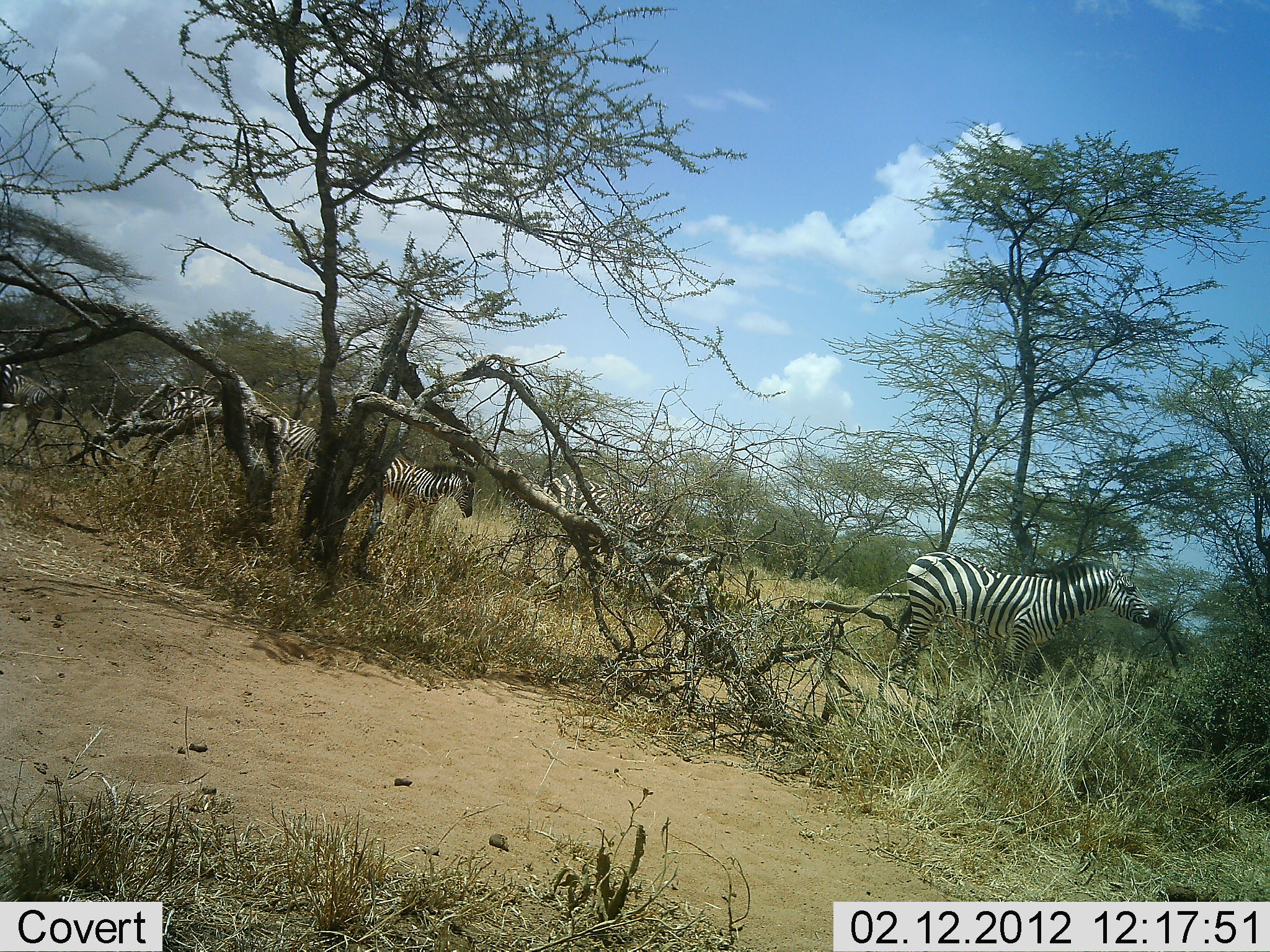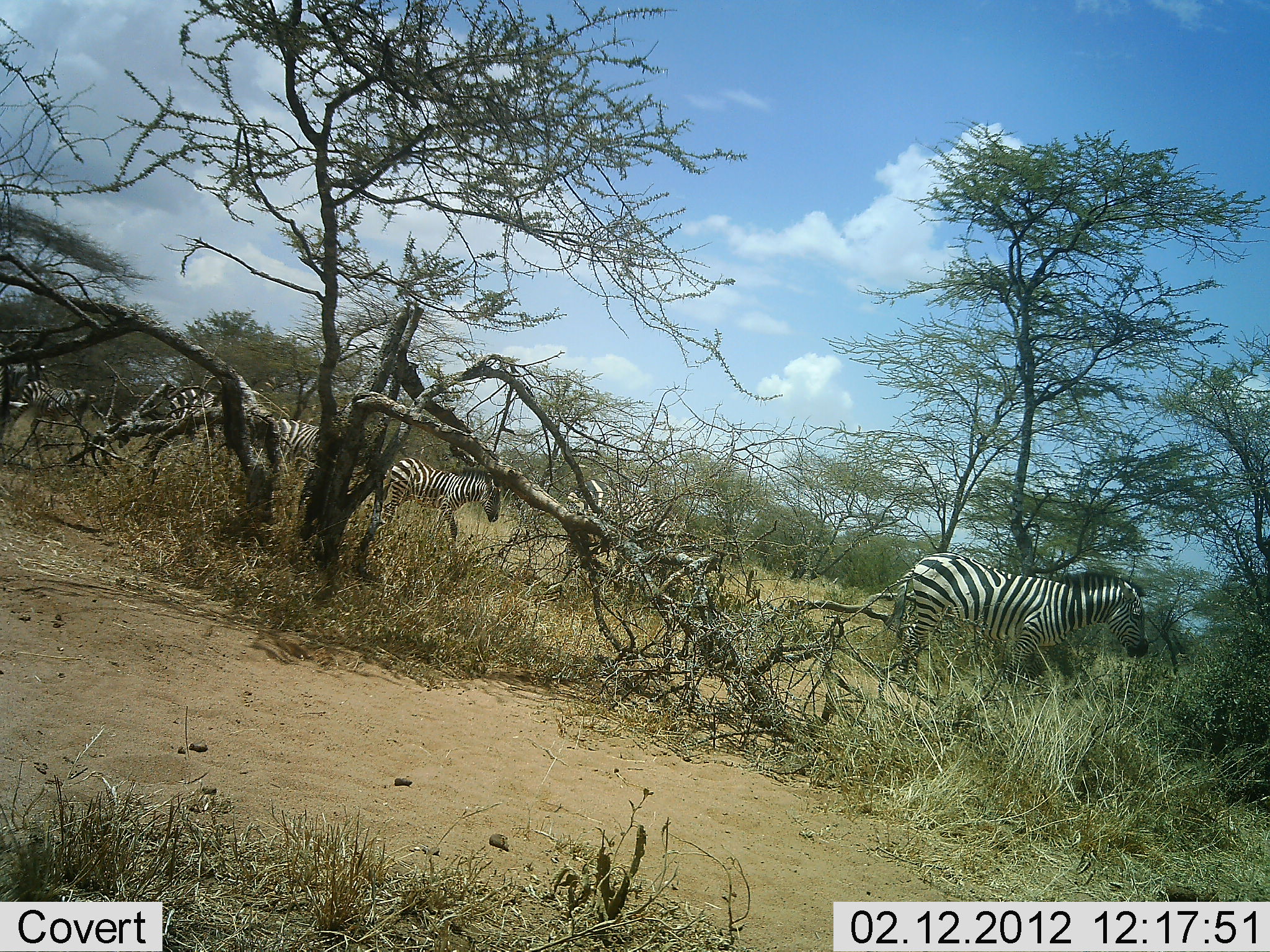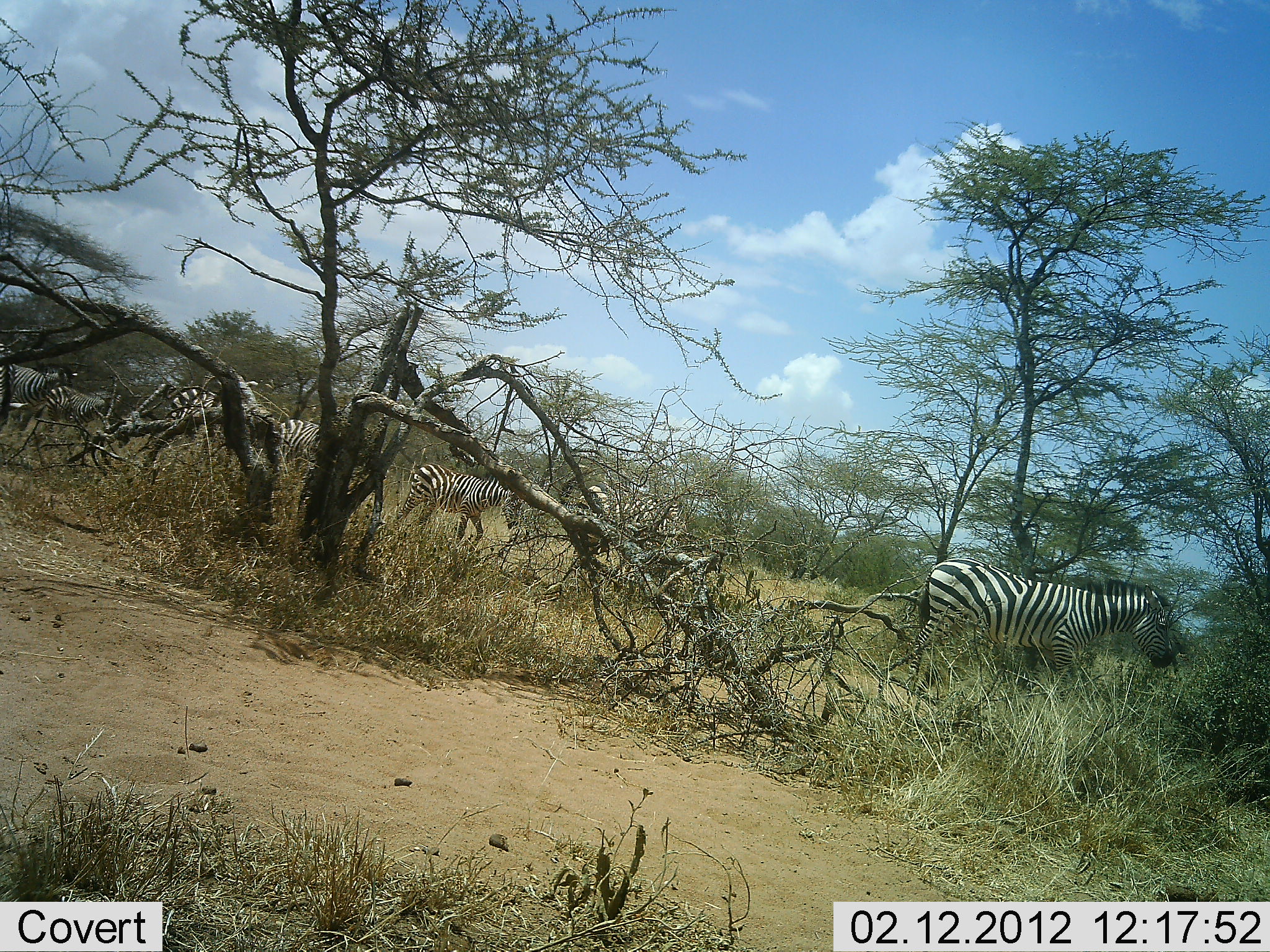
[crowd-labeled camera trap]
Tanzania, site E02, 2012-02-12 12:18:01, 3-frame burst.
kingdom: Animalia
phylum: Chordata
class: Mammalia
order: Perissodactyla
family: Equidae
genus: Equus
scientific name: Equus quagga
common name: plains zebra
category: zebra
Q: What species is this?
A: Zebra (plains zebra) (Equus quagga).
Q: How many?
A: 7.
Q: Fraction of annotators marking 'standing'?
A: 6%.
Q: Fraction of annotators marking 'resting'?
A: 0%.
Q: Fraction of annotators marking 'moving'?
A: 94%.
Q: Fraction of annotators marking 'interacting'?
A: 6%.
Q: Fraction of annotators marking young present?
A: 6%.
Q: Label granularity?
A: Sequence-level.